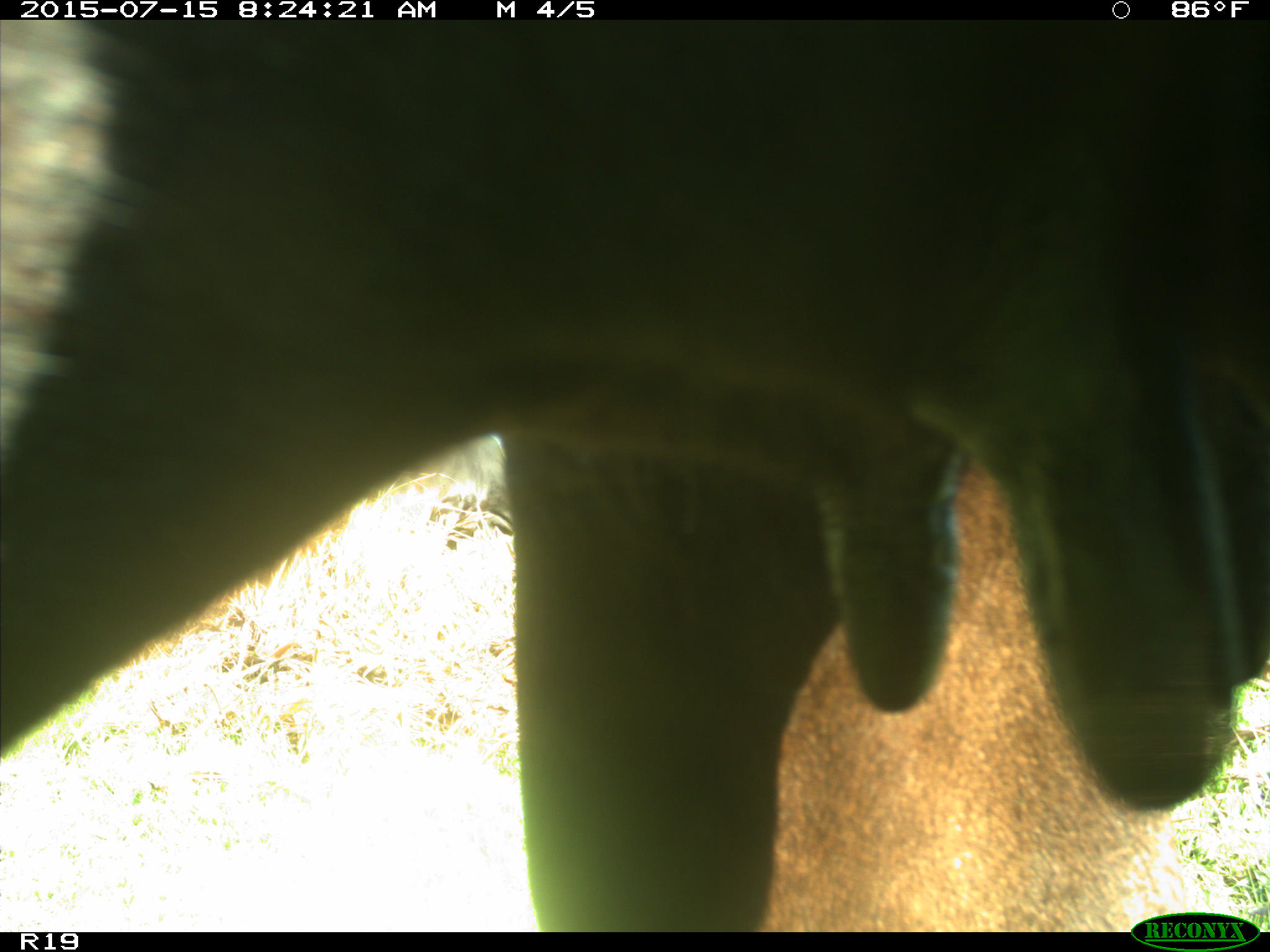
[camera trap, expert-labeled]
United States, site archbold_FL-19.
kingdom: Animalia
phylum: Chordata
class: Mammalia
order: Artiodactyla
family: Bovidae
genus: Bos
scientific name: Bos taurus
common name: domestic cow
Bos taurus (domestic cow).